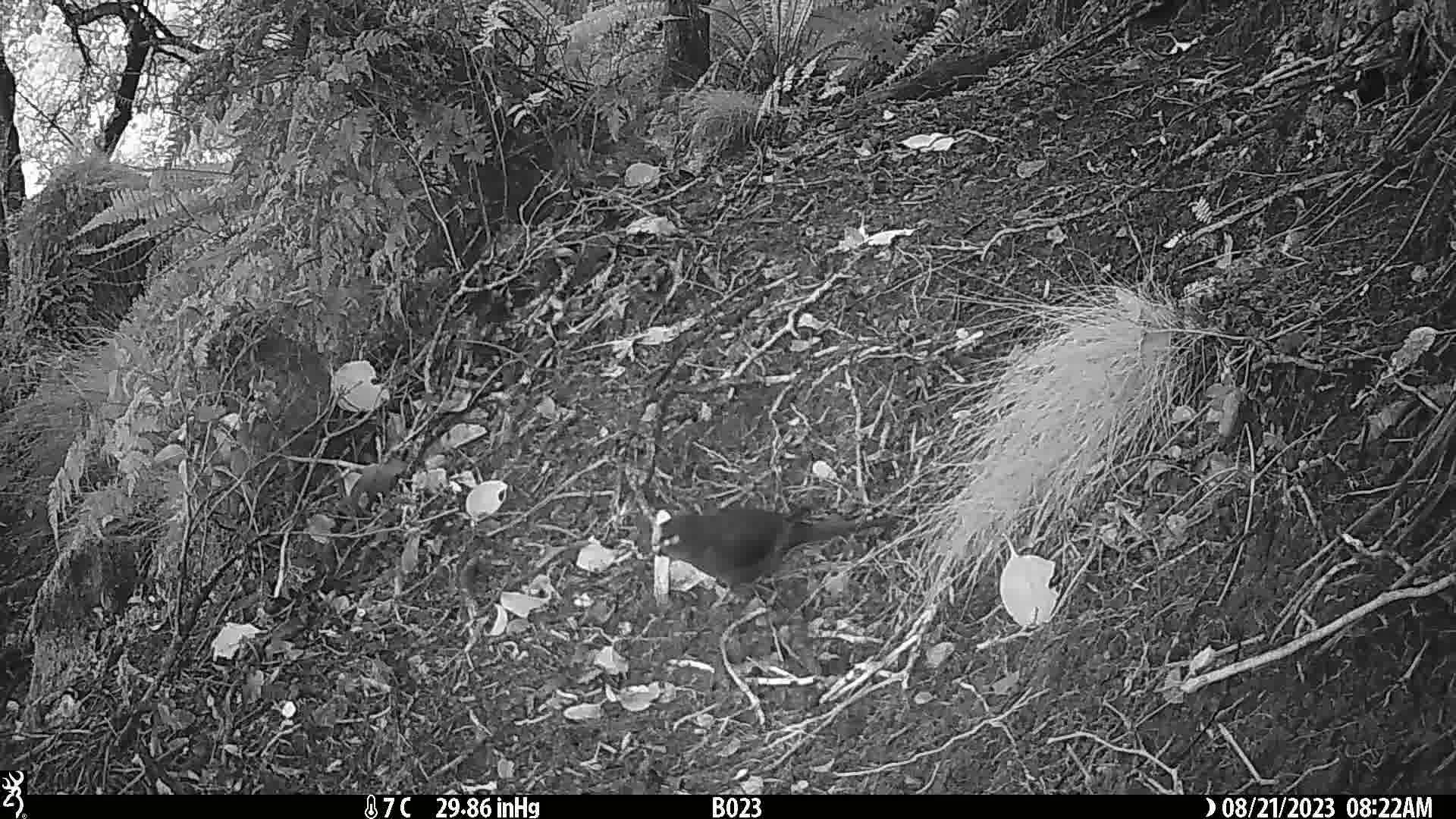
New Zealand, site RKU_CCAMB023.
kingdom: Animalia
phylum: Chordata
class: Aves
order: Psittaciformes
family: Psittaculidae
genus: Cyanoramphus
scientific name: Cyanoramphus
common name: parakeet